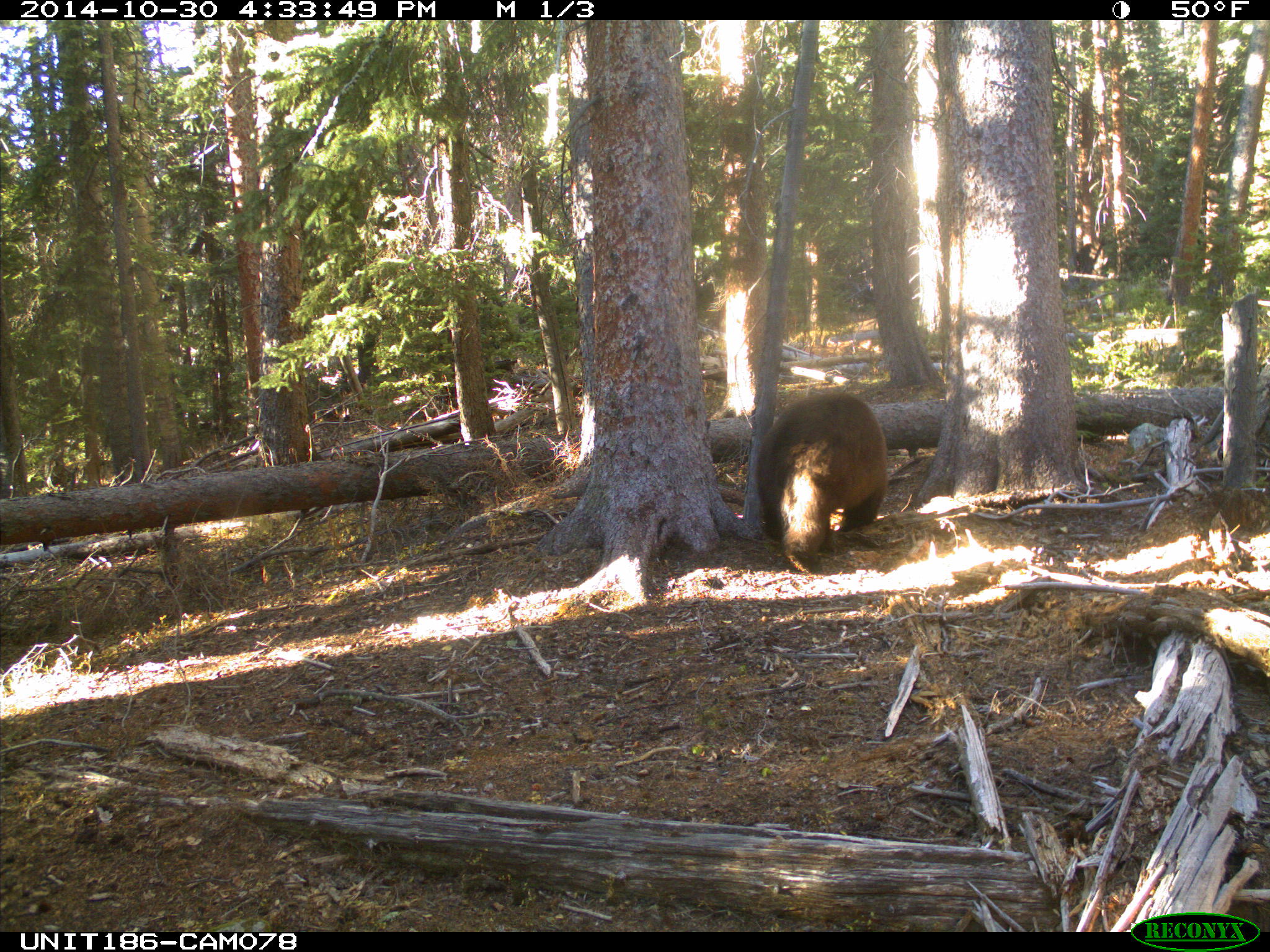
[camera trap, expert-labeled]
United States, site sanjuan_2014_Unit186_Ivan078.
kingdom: Animalia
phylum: Chordata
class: Mammalia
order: Carnivora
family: Ursidae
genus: Ursus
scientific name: Ursus americanus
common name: american black bear